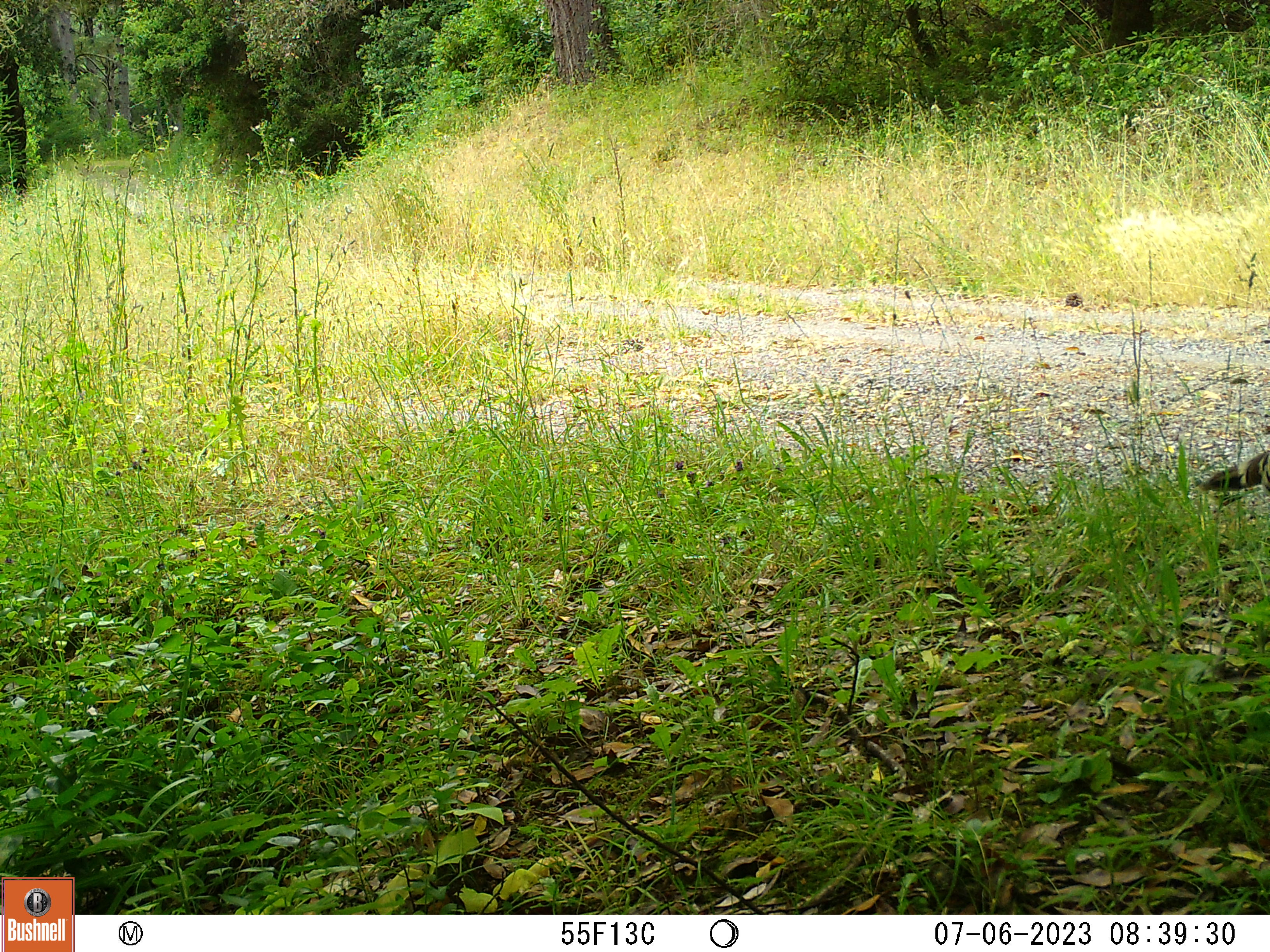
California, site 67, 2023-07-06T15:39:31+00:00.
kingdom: Animalia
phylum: Chordata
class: Aves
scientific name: Aves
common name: bird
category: unknown bird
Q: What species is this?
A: Unknown bird (bird) (Aves).